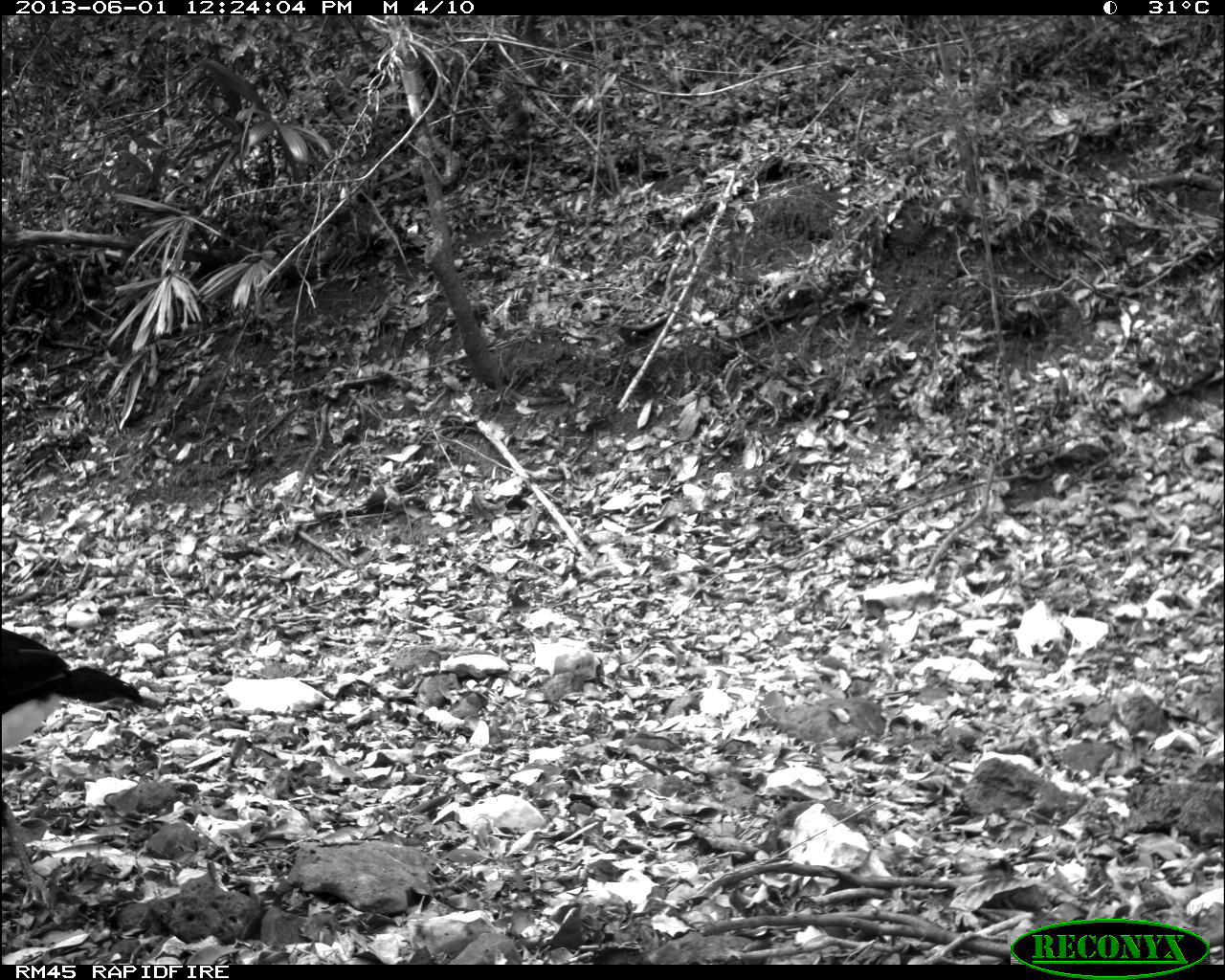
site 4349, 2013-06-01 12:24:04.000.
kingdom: Animalia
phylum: Chordata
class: Aves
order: Galliformes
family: Cracidae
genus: Crax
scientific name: Crax rubra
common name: great curassow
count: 1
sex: male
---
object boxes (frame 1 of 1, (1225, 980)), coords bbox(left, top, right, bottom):
crax rubra: bbox(0, 597, 153, 916)